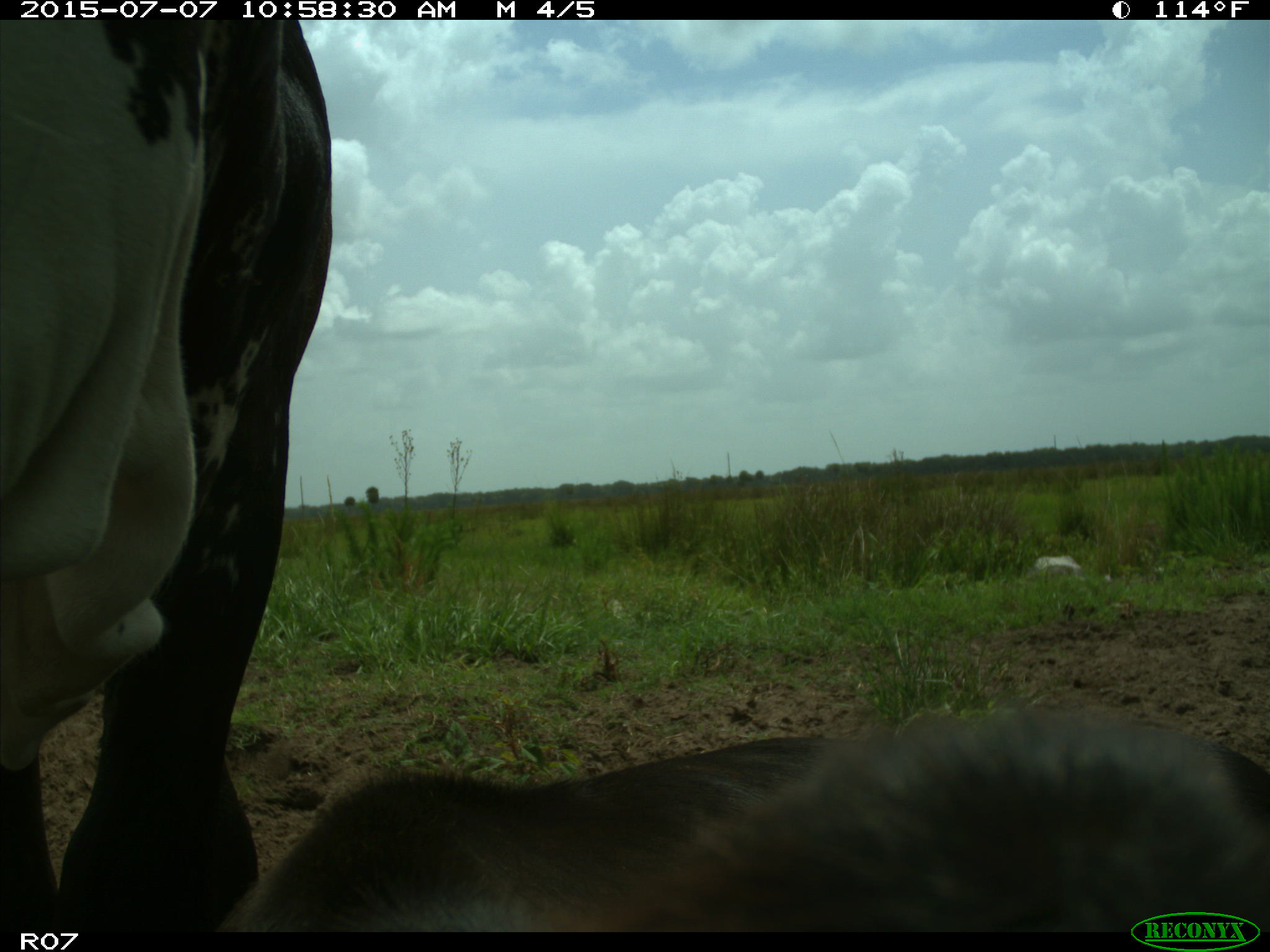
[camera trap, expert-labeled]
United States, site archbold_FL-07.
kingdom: Animalia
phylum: Chordata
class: Mammalia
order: Artiodactyla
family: Bovidae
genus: Bos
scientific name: Bos taurus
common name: domestic cow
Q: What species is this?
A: Bos taurus (domestic cow).